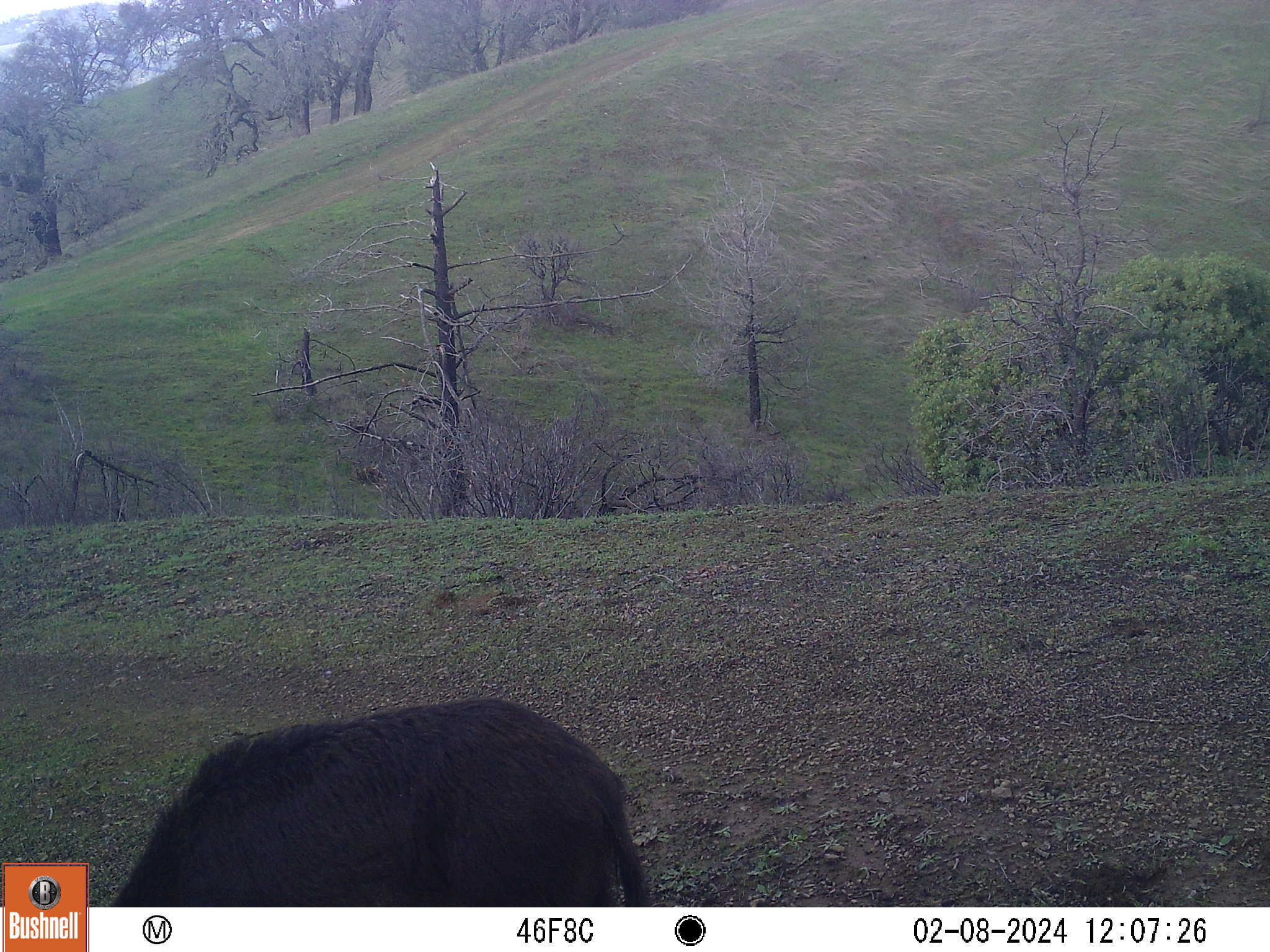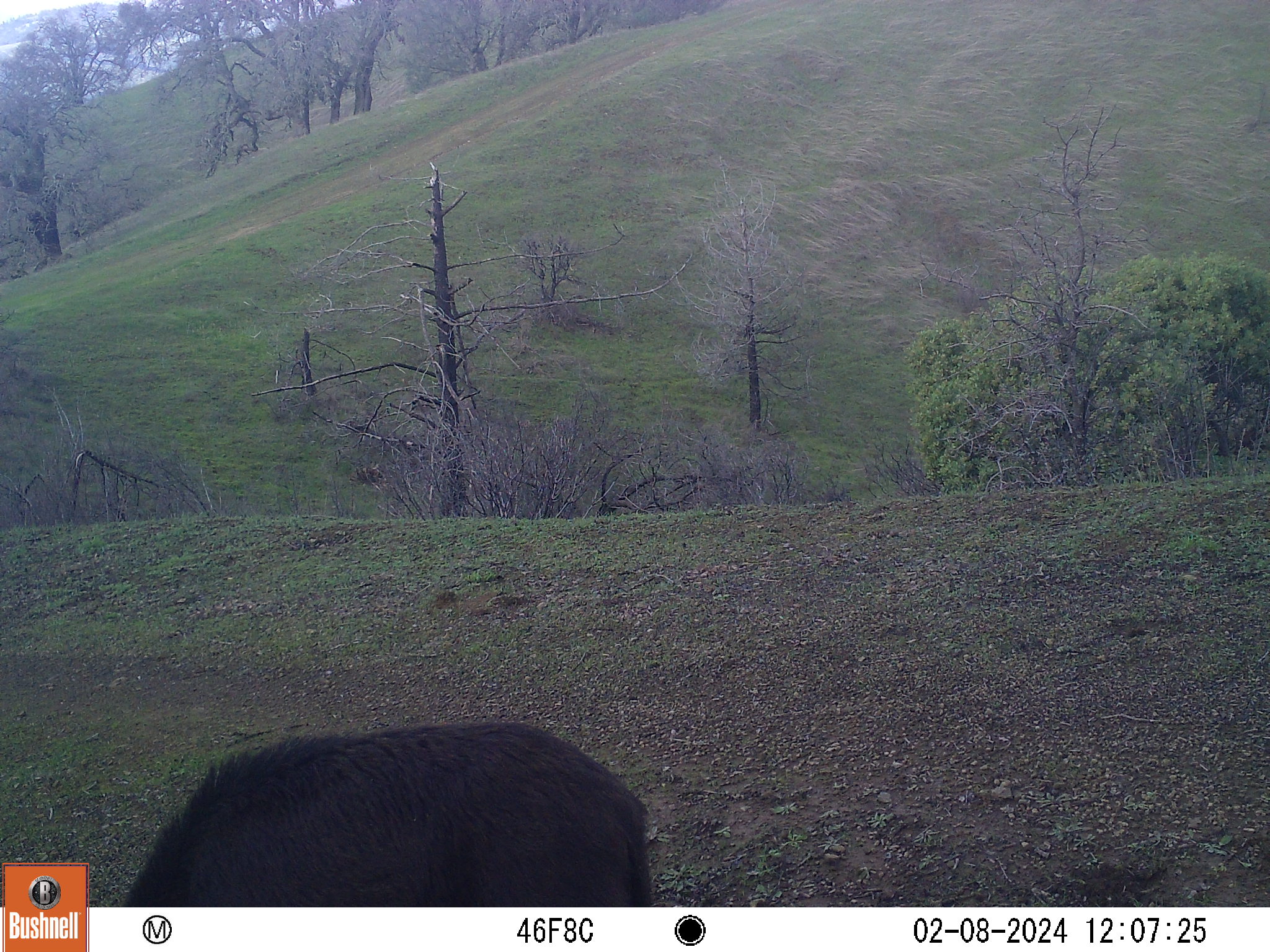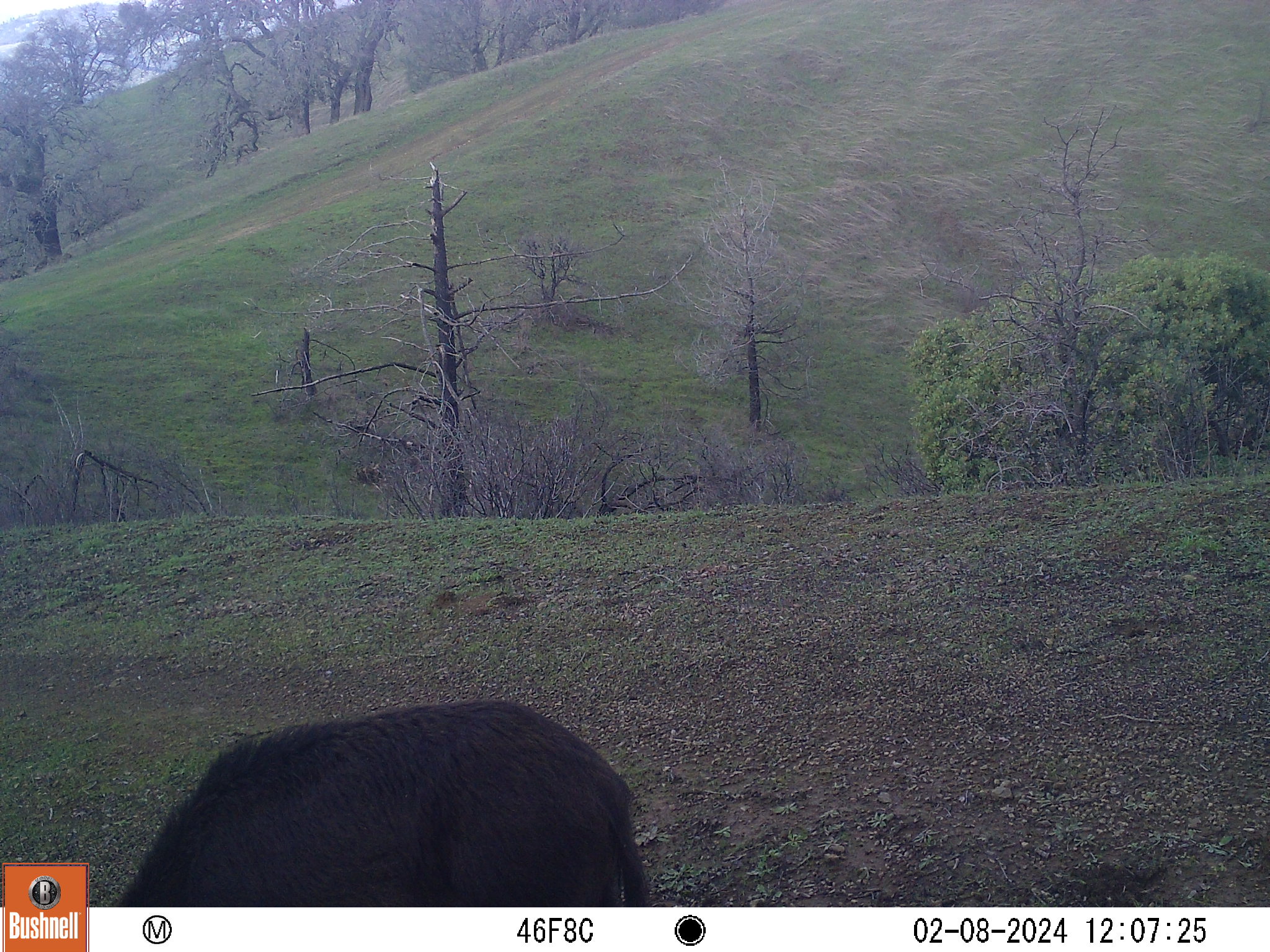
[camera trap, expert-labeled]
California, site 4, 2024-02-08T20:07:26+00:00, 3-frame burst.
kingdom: Animalia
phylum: Chordata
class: Mammalia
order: Artiodactyla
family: Suidae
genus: Sus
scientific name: Sus scrofa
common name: wild boar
Wild boar (Sus scrofa).